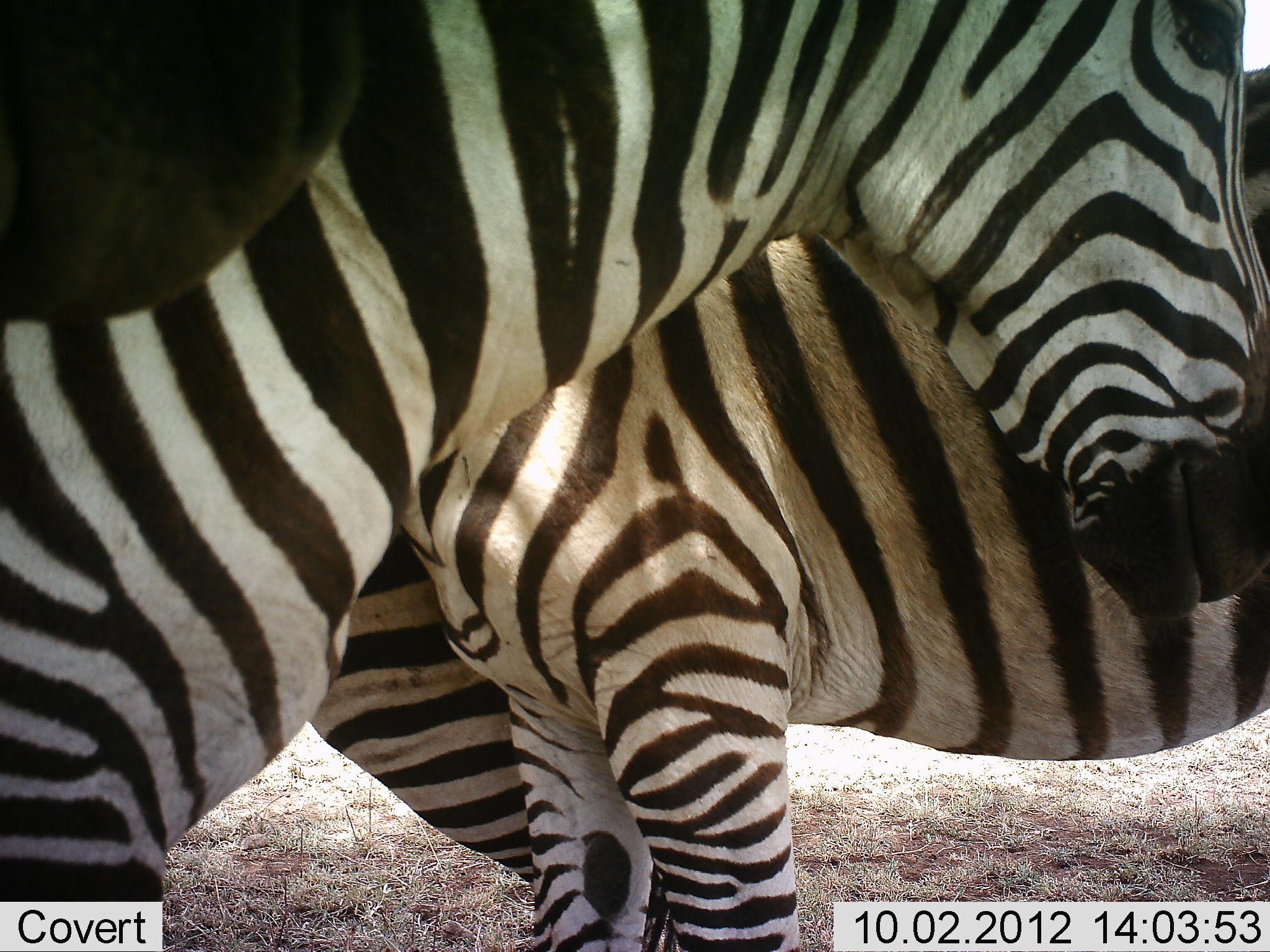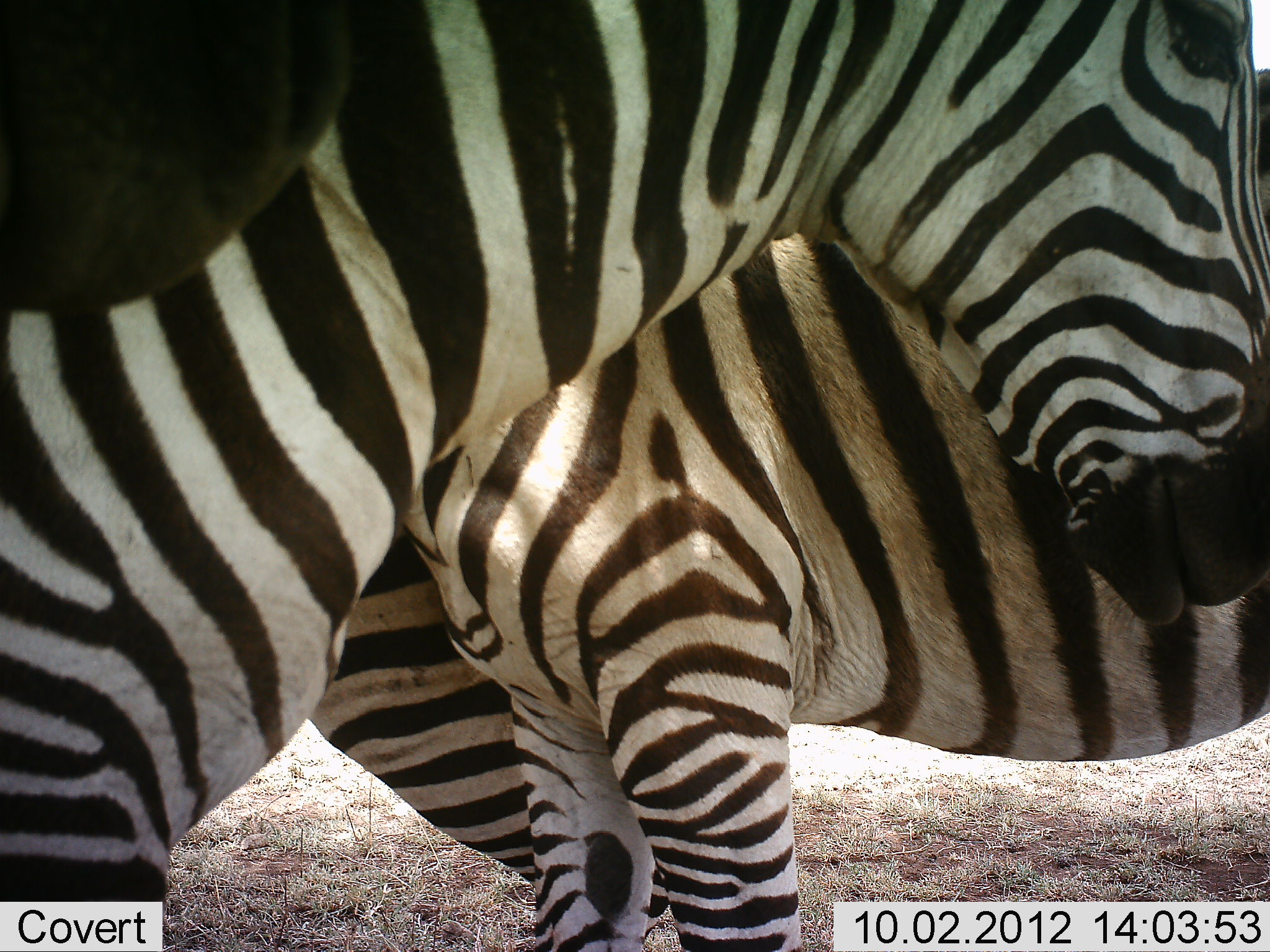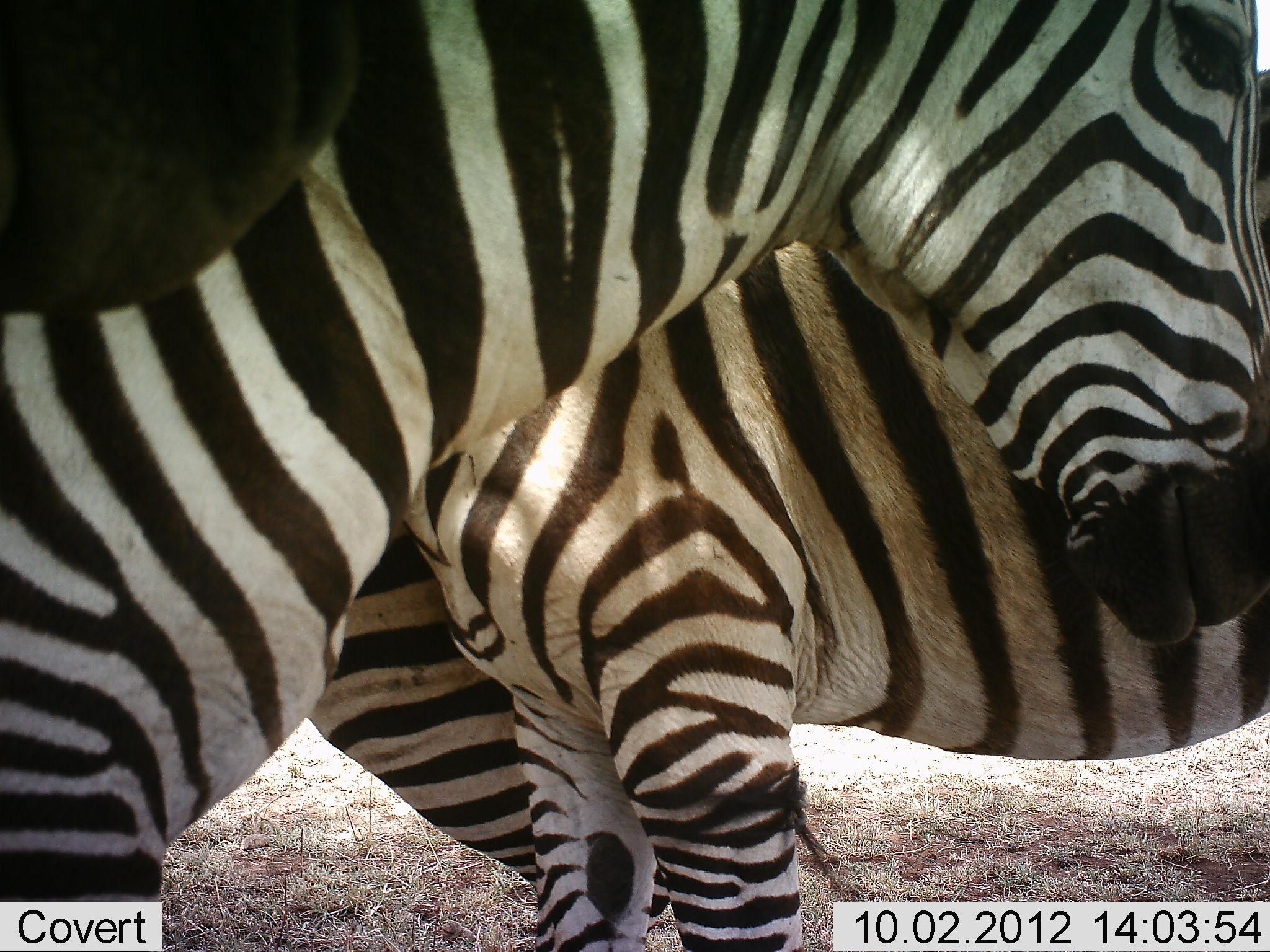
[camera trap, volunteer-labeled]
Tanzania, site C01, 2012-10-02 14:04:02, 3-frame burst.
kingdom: Animalia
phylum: Chordata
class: Mammalia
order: Perissodactyla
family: Equidae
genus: Equus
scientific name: Equus quagga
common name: plains zebra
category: zebra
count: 3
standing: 80%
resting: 0%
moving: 0%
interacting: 30%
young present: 10%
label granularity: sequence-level